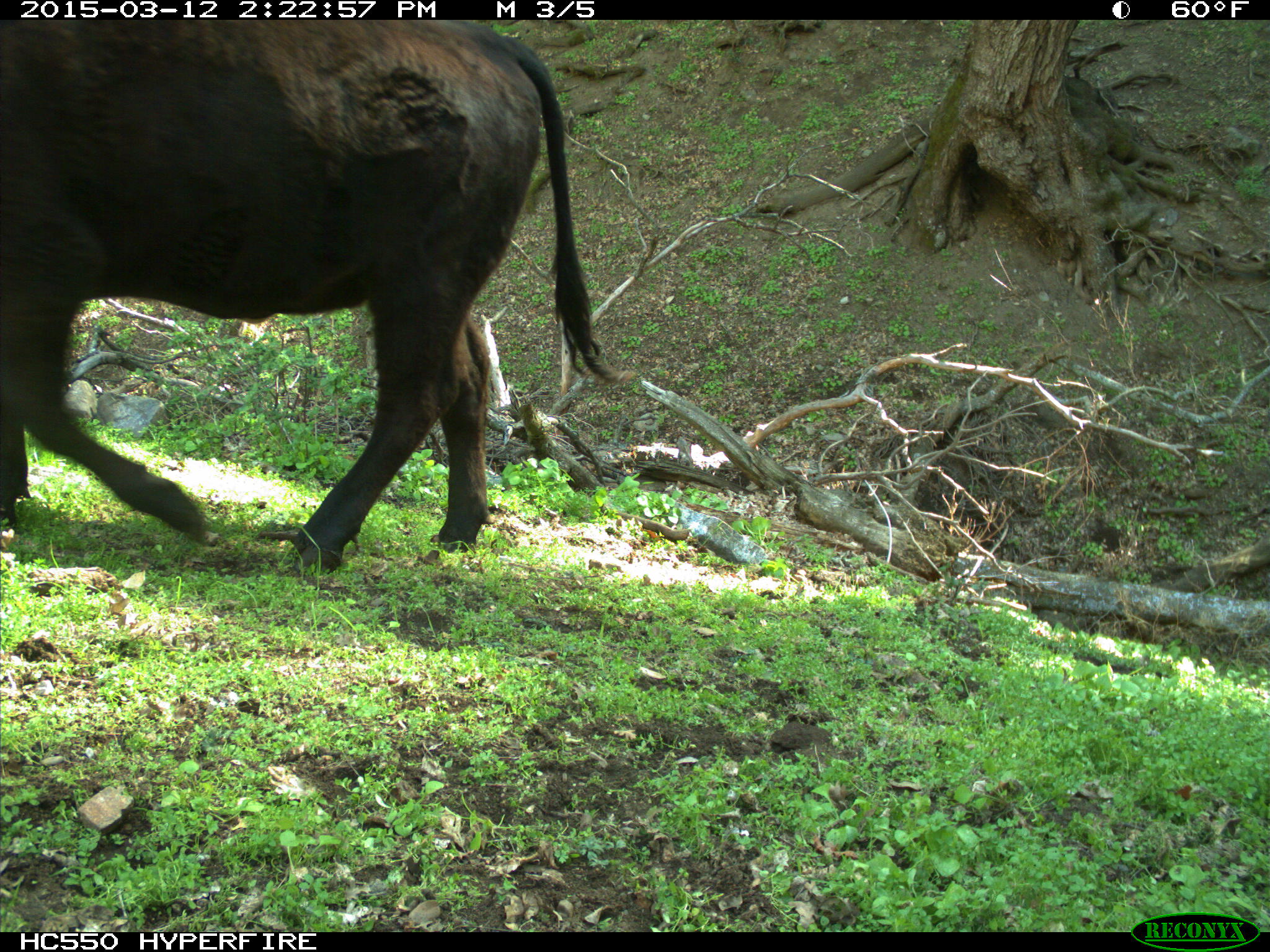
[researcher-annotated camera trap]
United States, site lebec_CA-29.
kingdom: Animalia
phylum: Chordata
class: Mammalia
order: Artiodactyla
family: Bovidae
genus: Bos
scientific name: Bos taurus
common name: domestic cow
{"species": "Bos taurus (domestic cow)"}